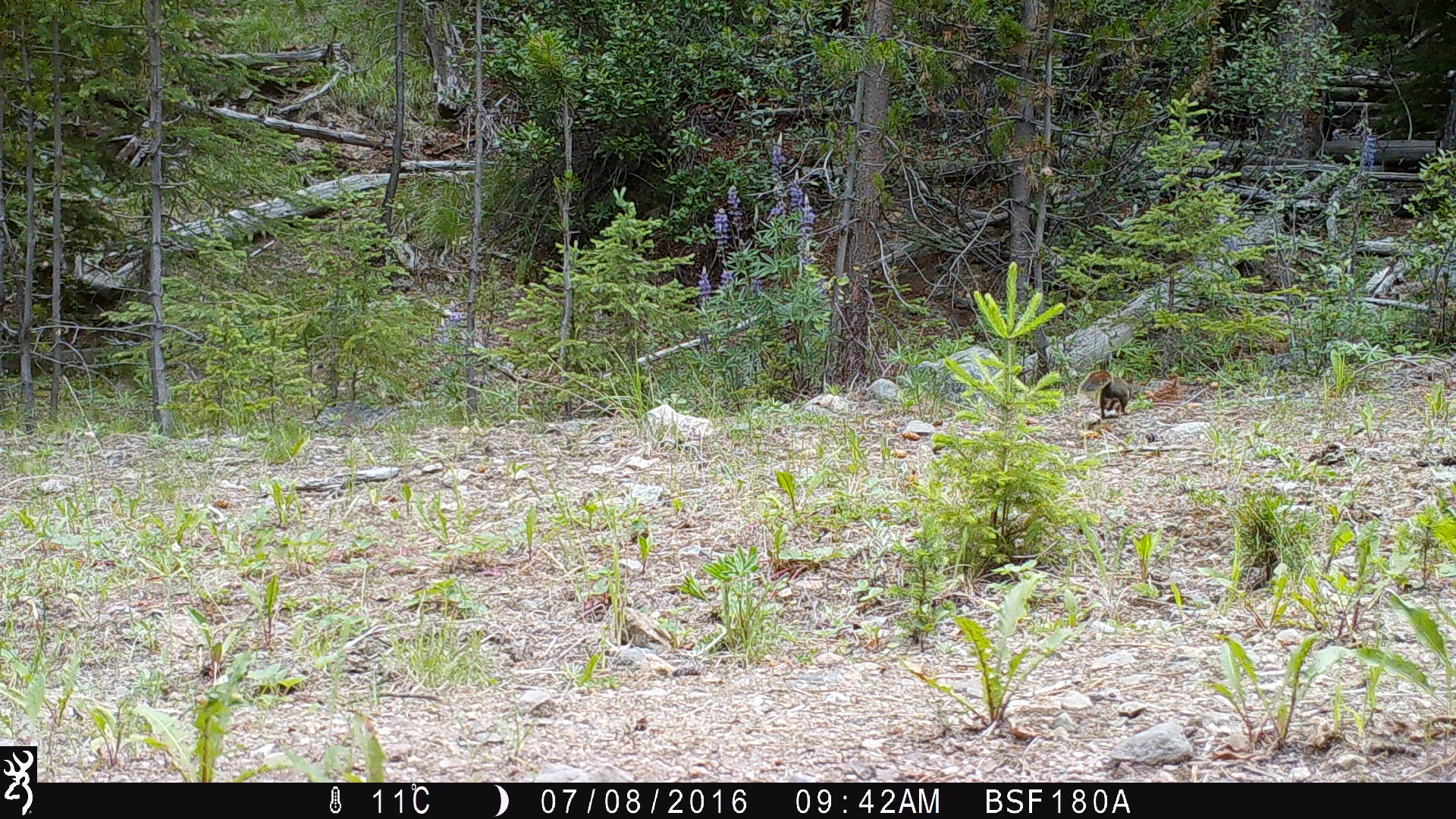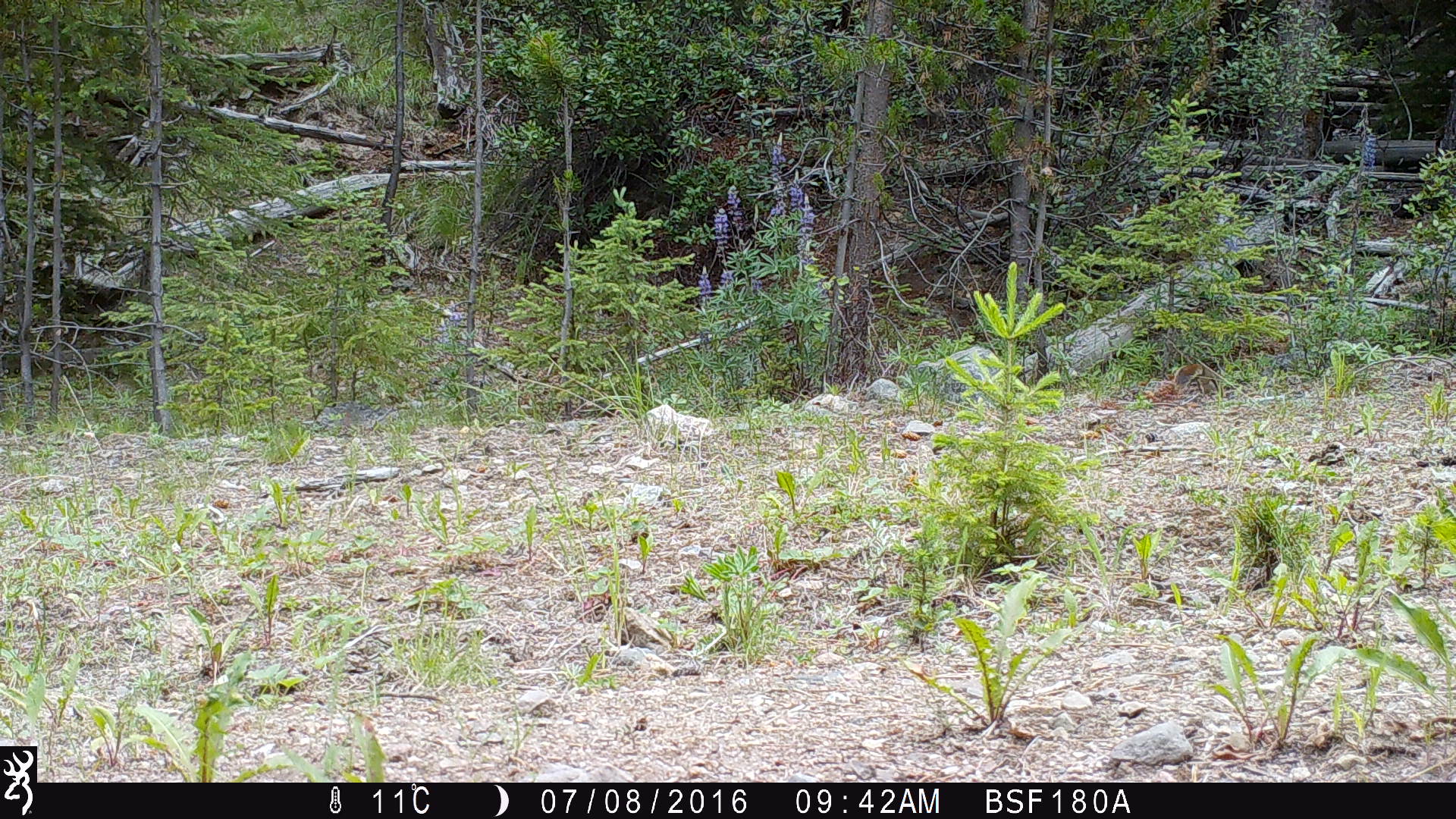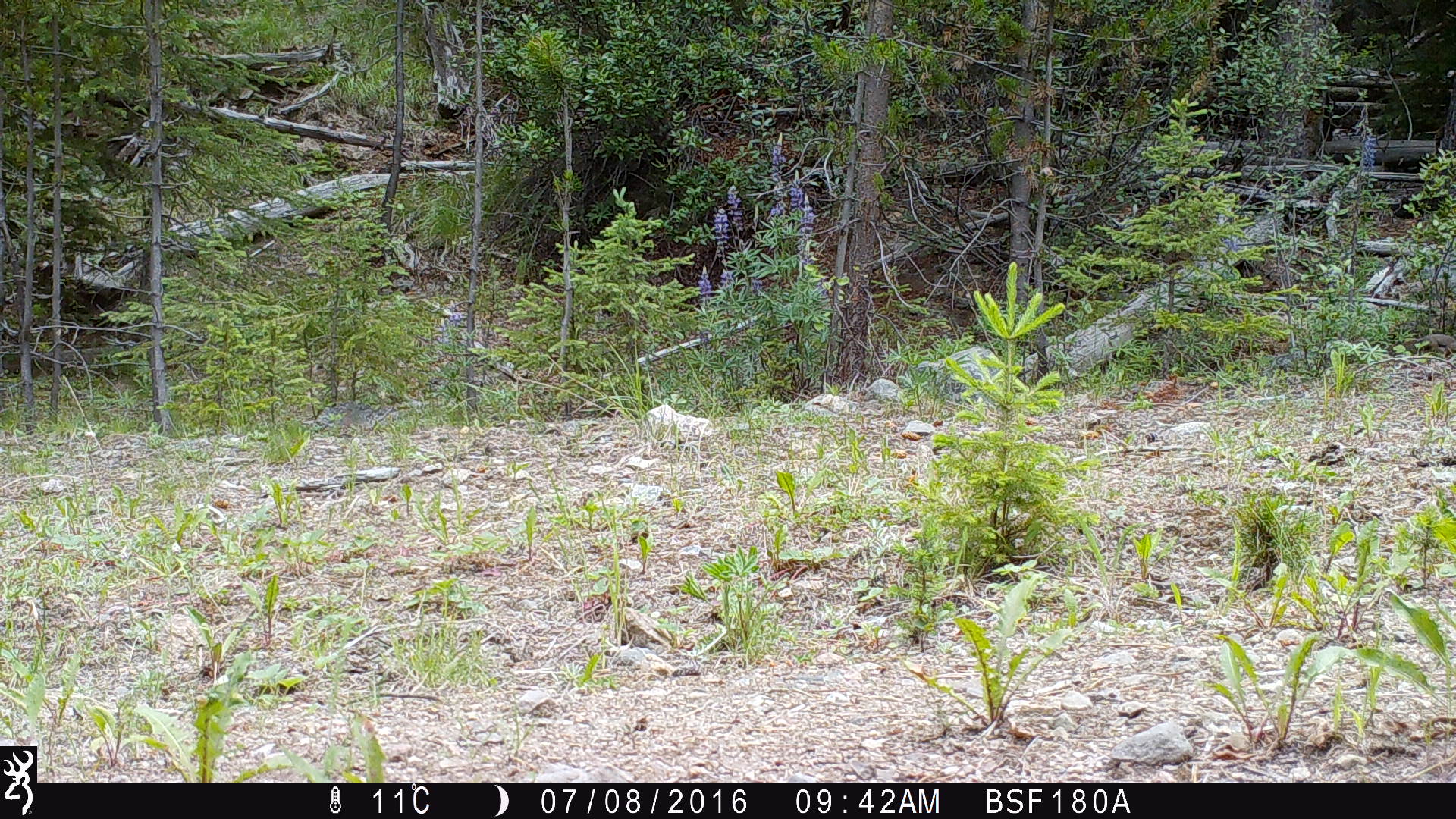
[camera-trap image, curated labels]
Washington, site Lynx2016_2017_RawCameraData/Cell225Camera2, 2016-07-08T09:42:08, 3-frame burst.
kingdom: Animalia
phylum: Chordata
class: Mammalia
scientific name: Mammalia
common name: small mammal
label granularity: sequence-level